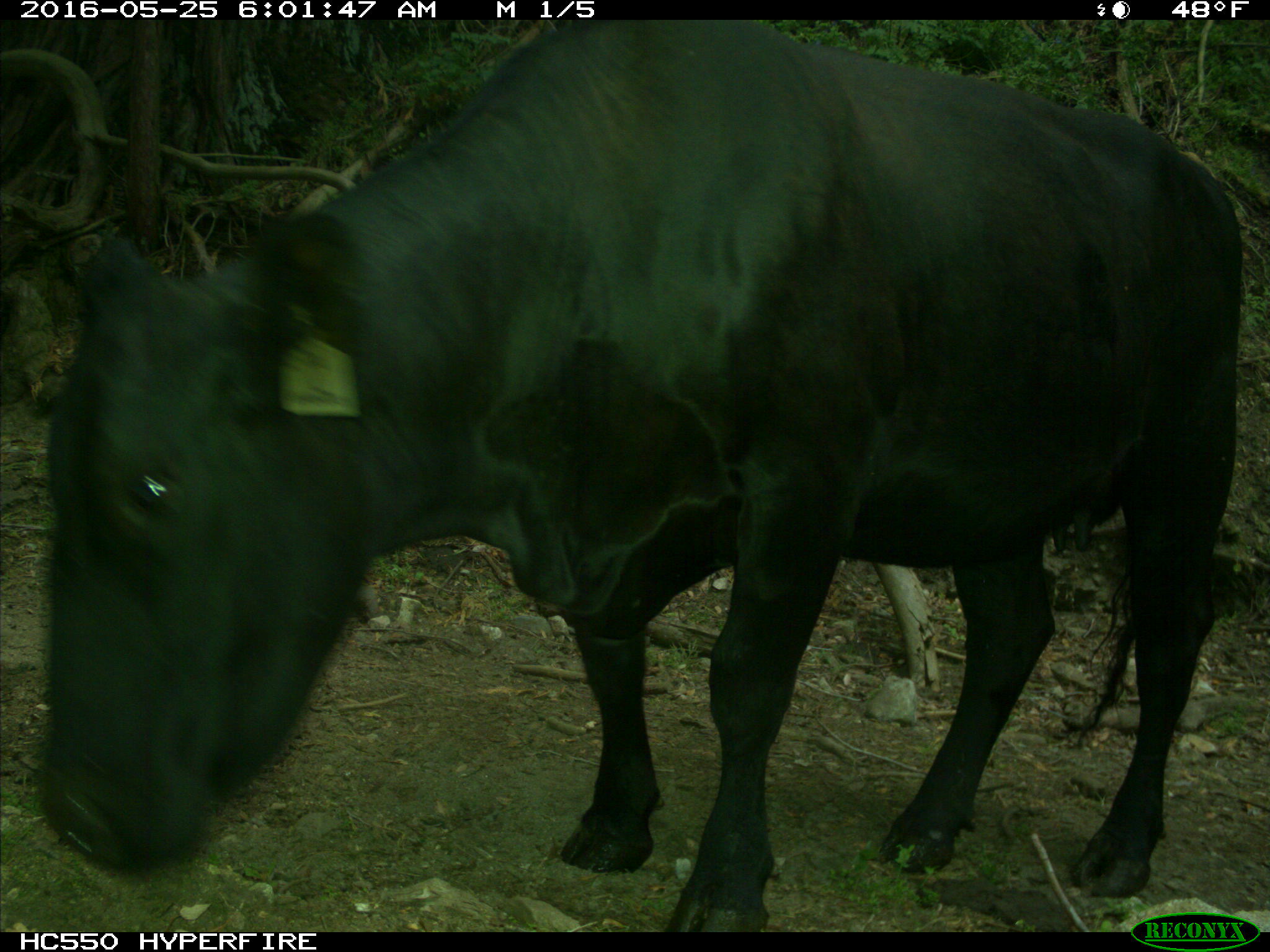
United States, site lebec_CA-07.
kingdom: Animalia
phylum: Chordata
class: Mammalia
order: Artiodactyla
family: Bovidae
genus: Bos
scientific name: Bos taurus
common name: domestic cow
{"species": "Bos taurus (domestic cow)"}